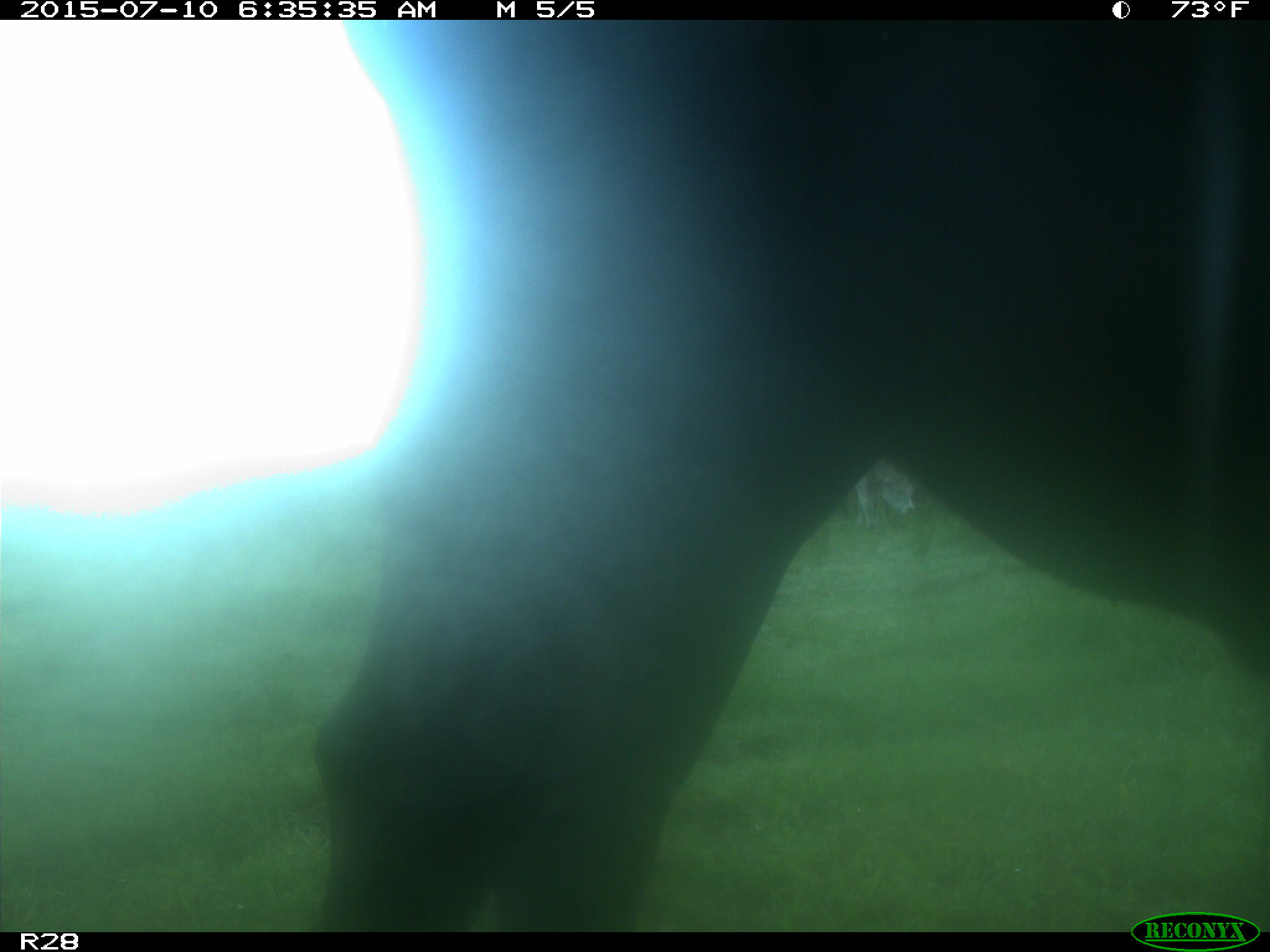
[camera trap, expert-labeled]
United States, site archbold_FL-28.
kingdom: Animalia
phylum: Chordata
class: Mammalia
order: Artiodactyla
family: Bovidae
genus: Bos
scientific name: Bos taurus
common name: domestic cow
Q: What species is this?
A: Bos taurus (domestic cow).